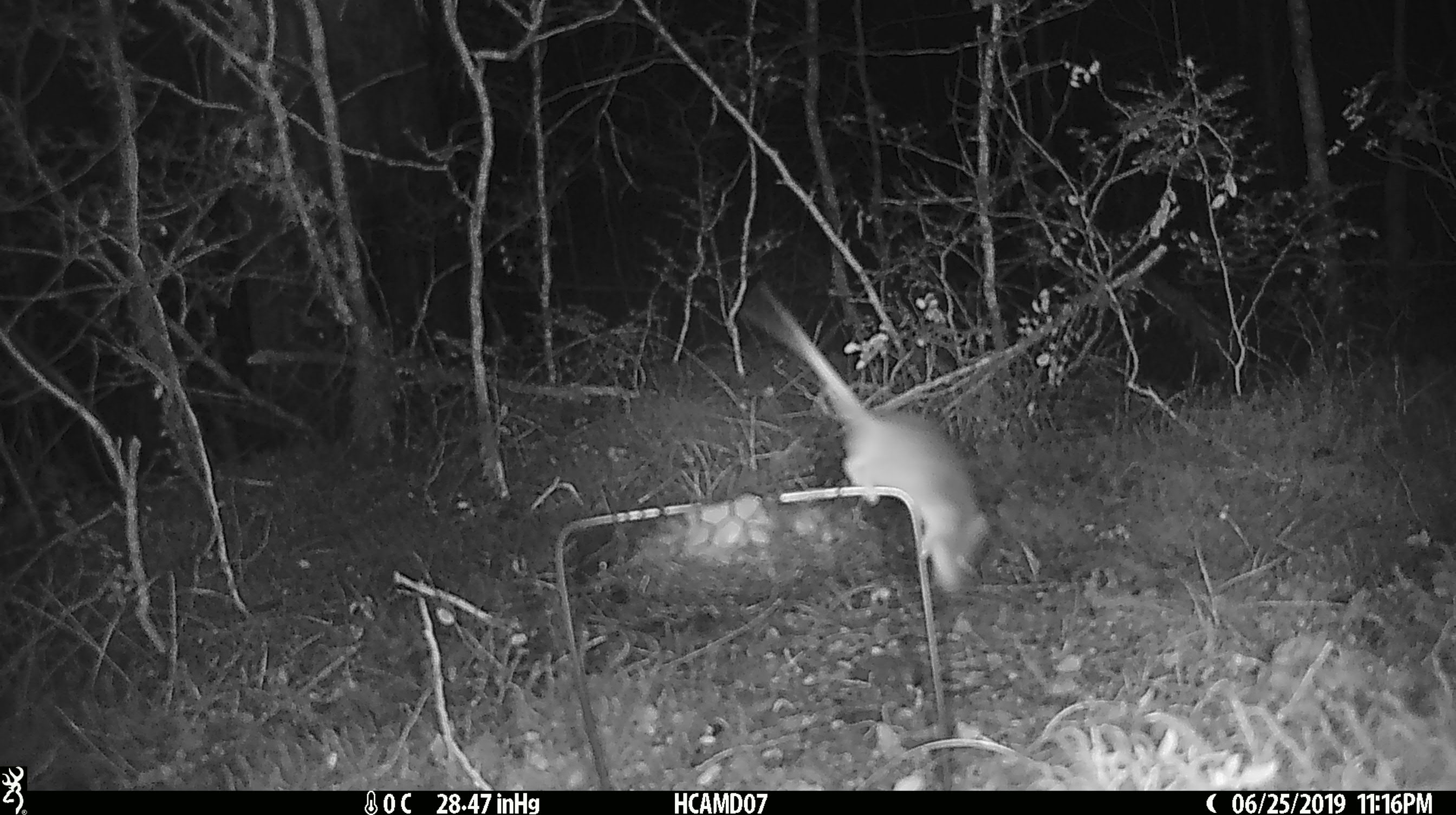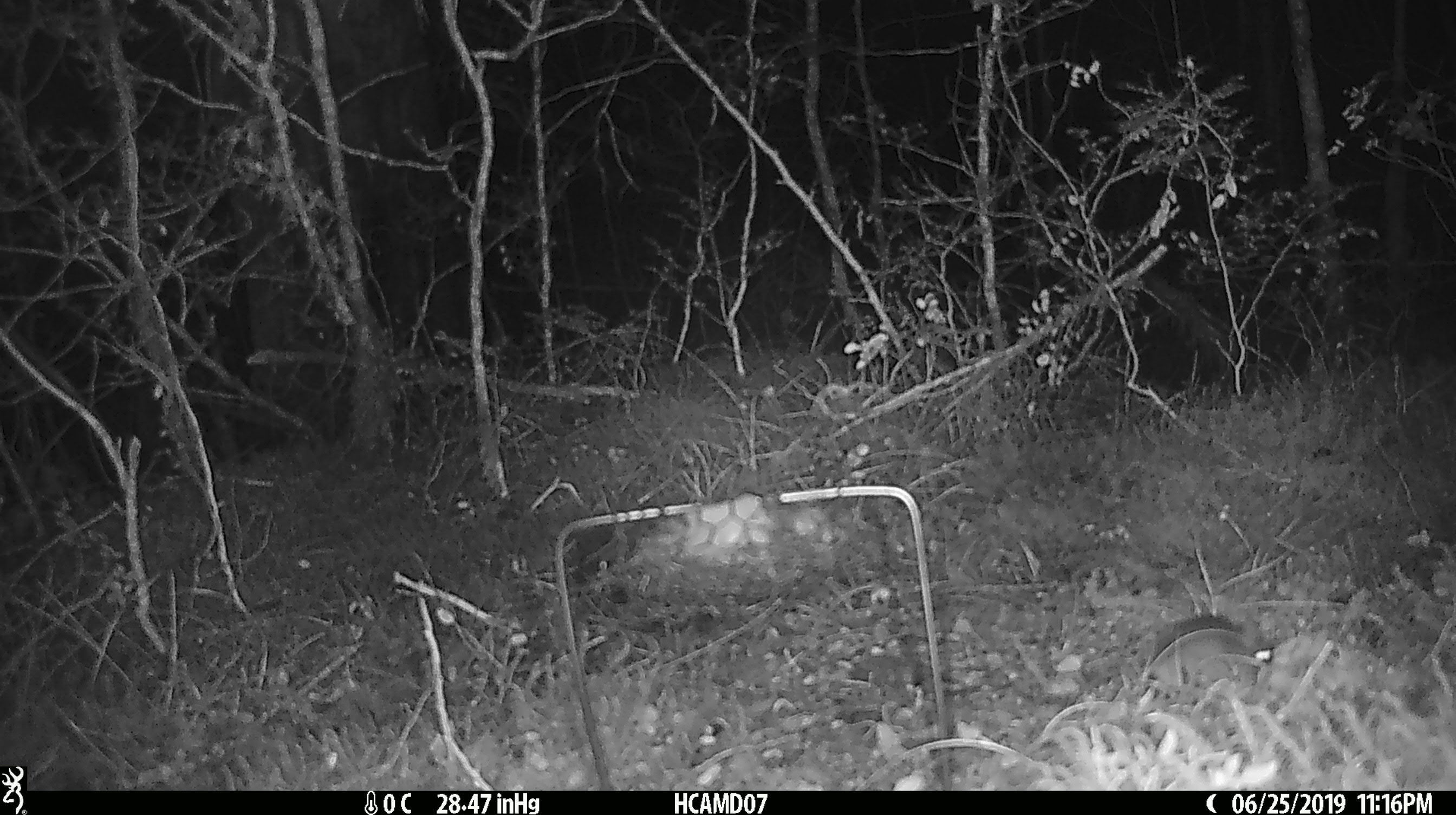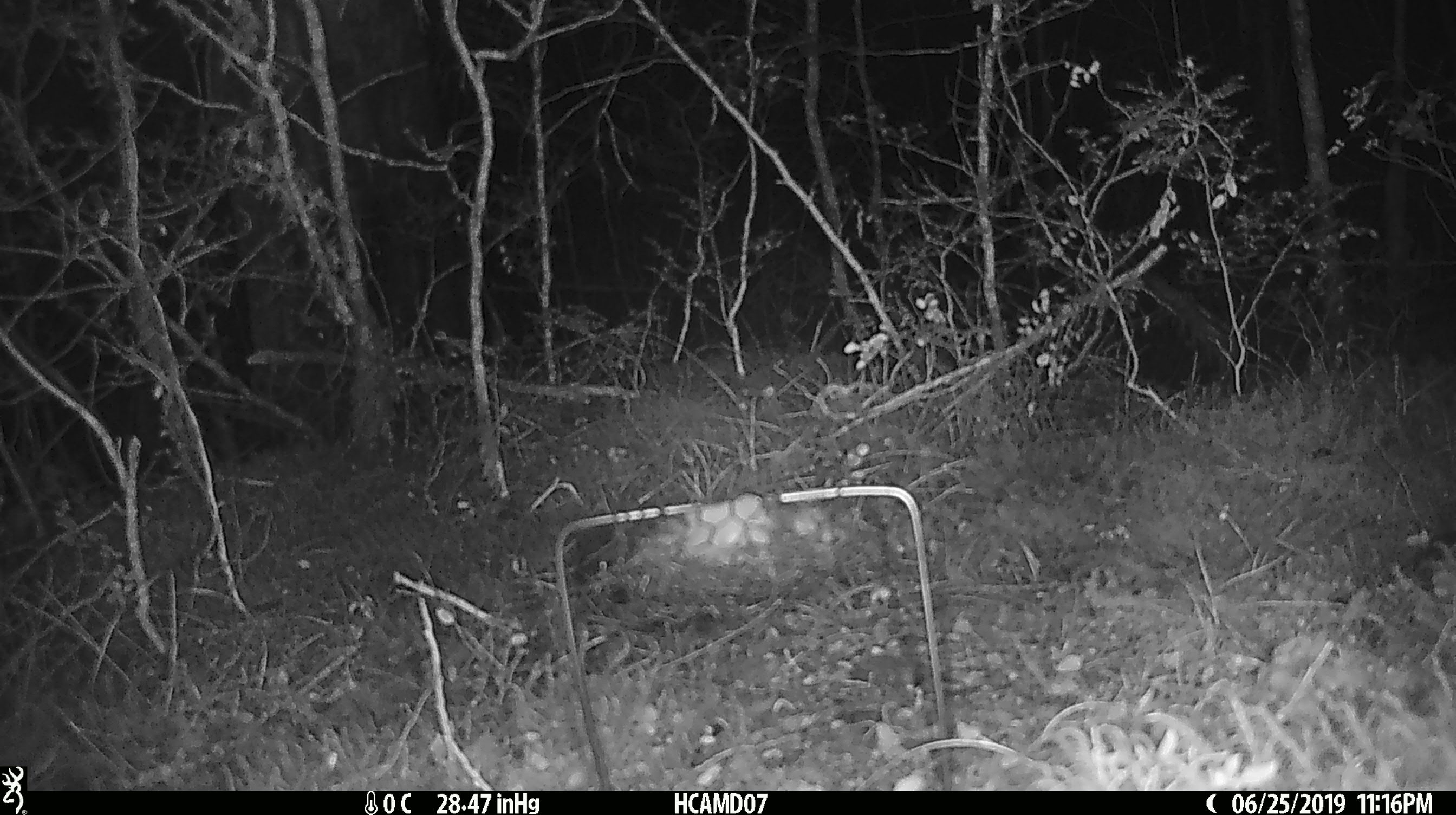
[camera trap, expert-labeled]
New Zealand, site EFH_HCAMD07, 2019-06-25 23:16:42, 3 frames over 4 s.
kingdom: Animalia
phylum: Chordata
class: Mammalia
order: Rodentia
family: Muridae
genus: Mus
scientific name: Mus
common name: mouse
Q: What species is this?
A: Mouse (Mus).